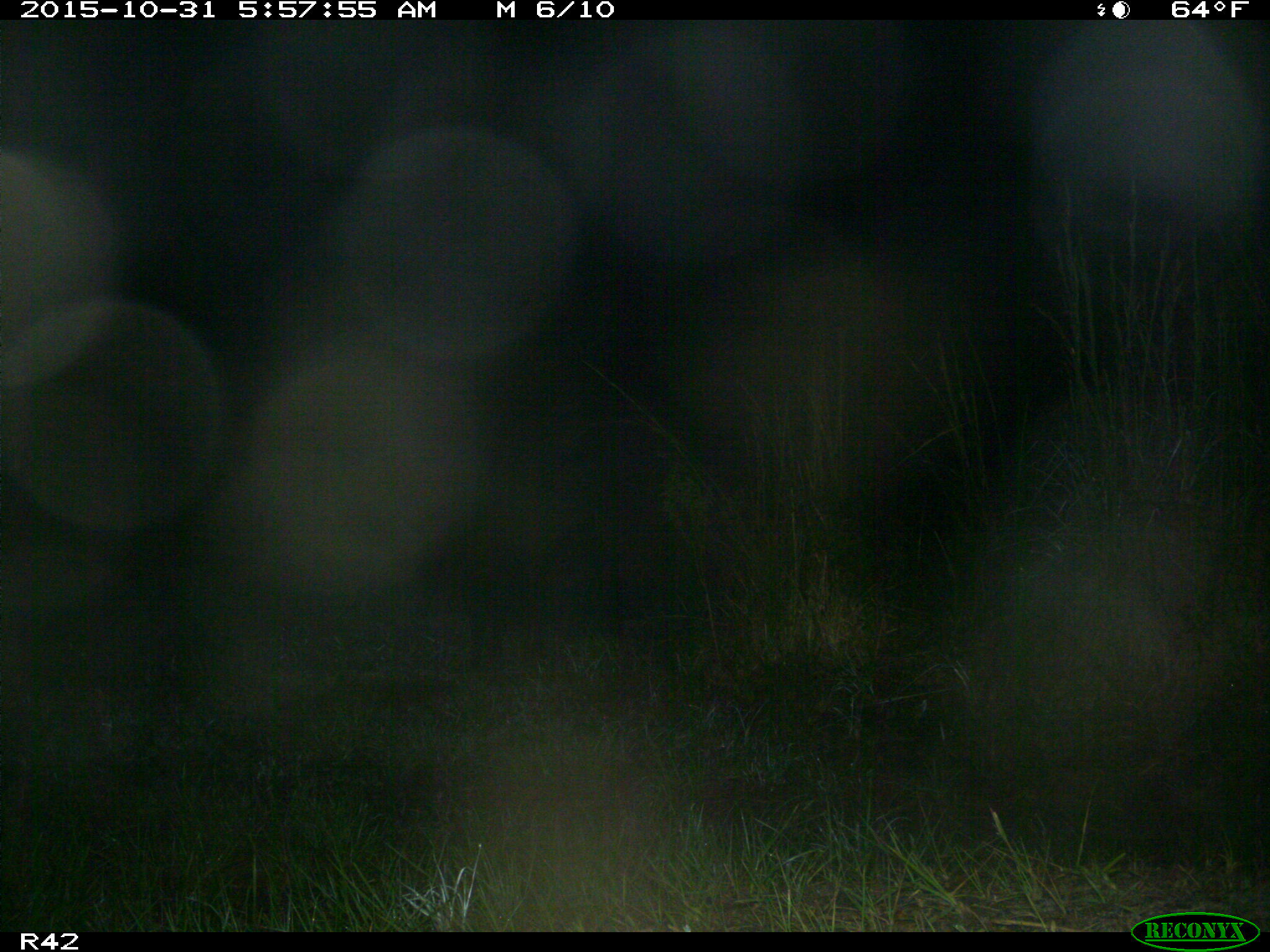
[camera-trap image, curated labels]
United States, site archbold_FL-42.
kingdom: Animalia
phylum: Chordata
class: Mammalia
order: Artiodactyla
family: Suidae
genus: Sus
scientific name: Sus scrofa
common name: wild boar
Sus scrofa (wild boar).